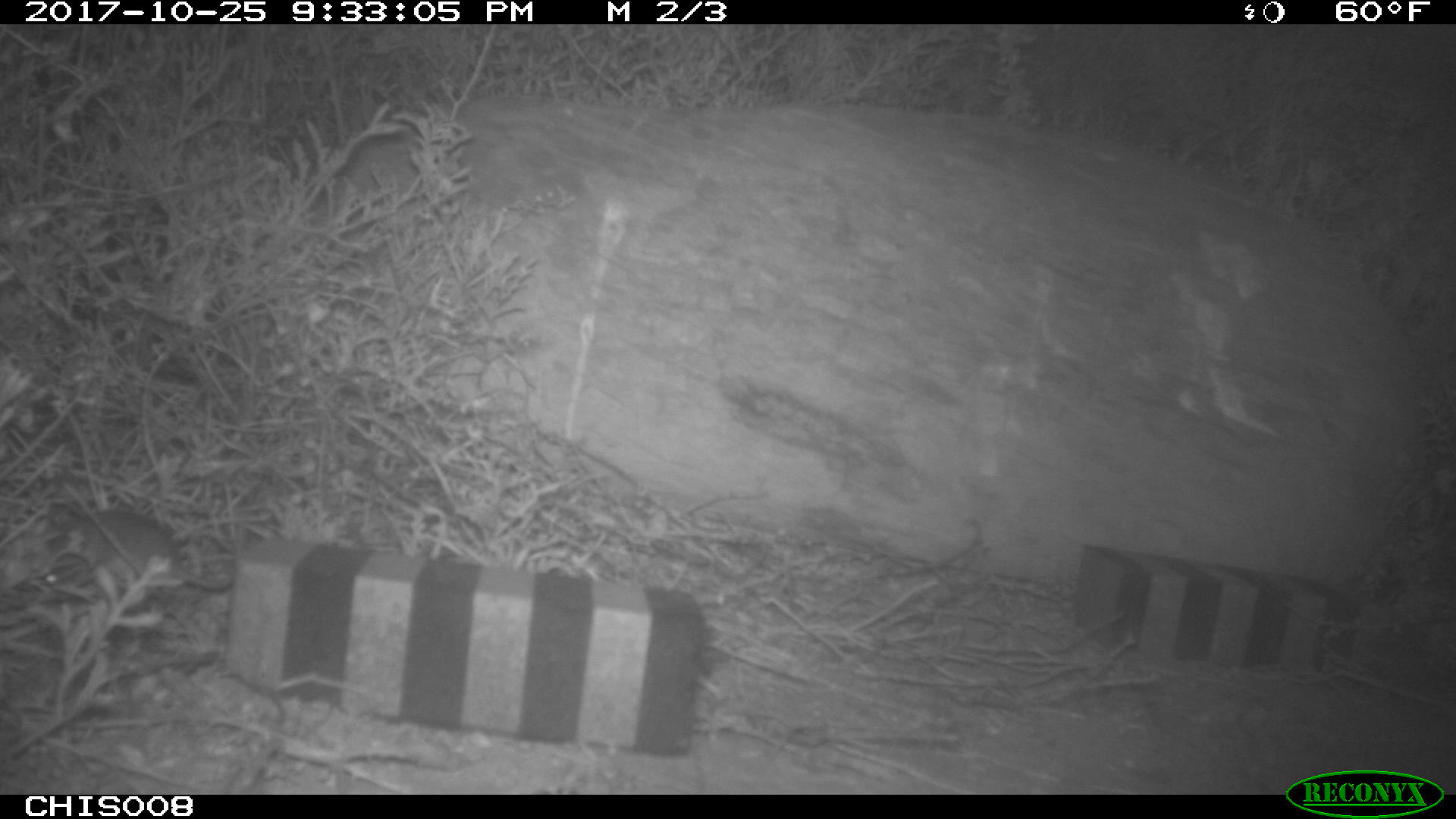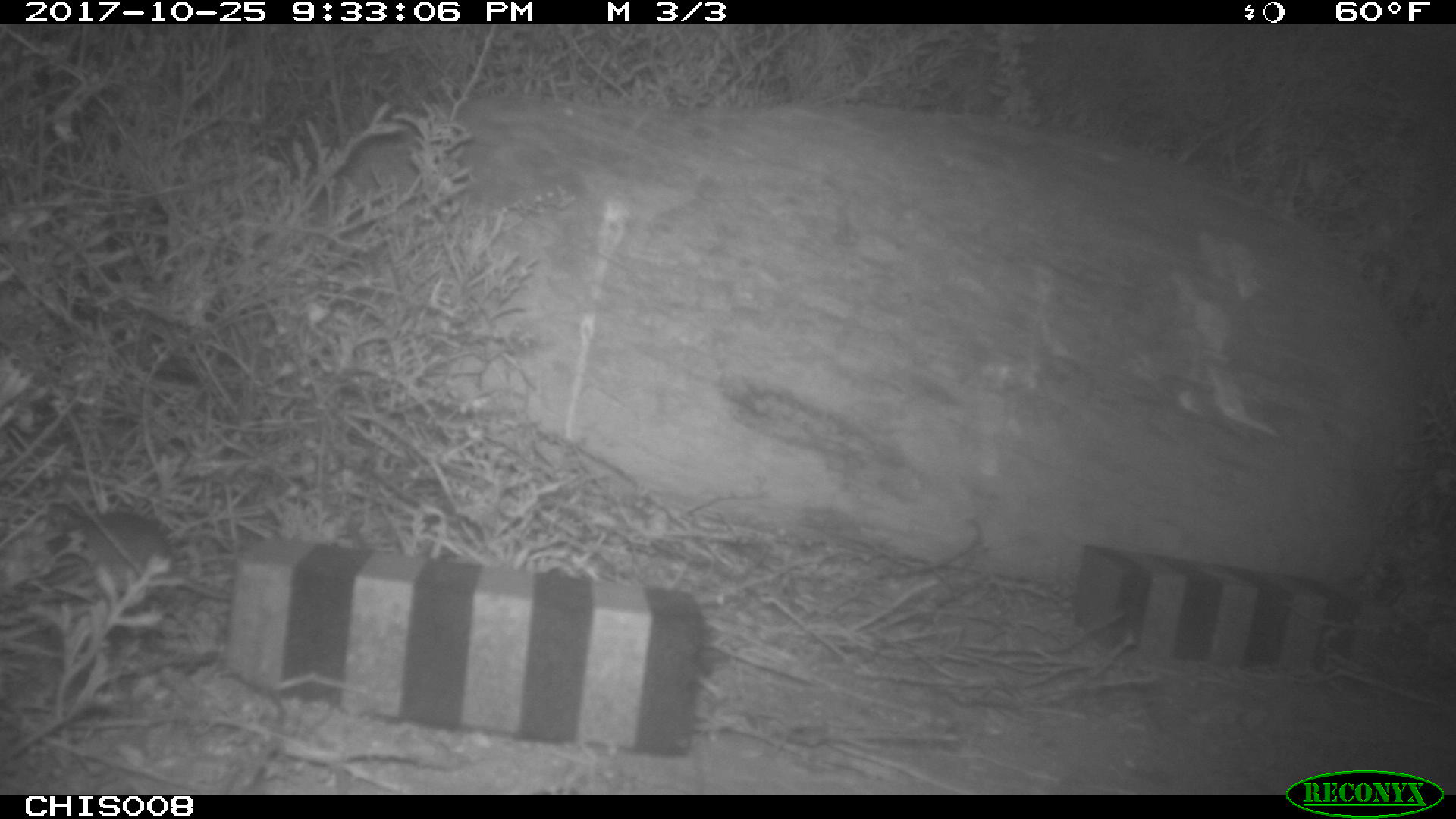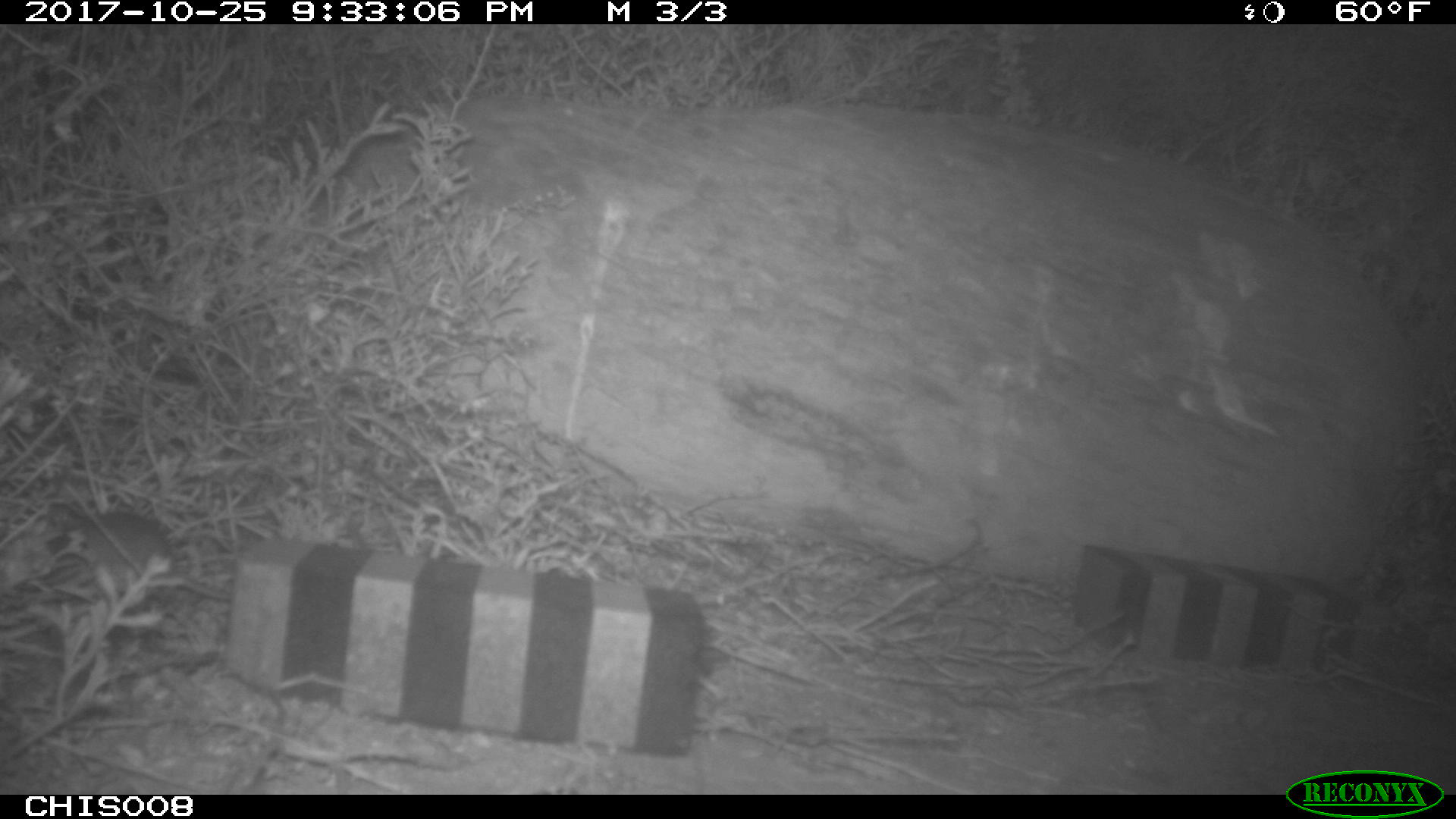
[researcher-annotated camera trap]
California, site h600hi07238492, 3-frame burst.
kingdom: Animalia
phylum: Chordata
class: Mammalia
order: Rodentia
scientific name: Rodentia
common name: rodent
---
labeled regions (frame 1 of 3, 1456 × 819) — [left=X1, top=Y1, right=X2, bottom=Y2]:
rodent: [left=45, top=504, right=237, bottom=591]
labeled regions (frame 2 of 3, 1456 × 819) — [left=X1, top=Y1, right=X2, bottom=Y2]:
rodent: [left=51, top=513, right=228, bottom=600]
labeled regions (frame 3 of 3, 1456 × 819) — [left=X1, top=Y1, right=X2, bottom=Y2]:
rodent: [left=46, top=510, right=233, bottom=600]